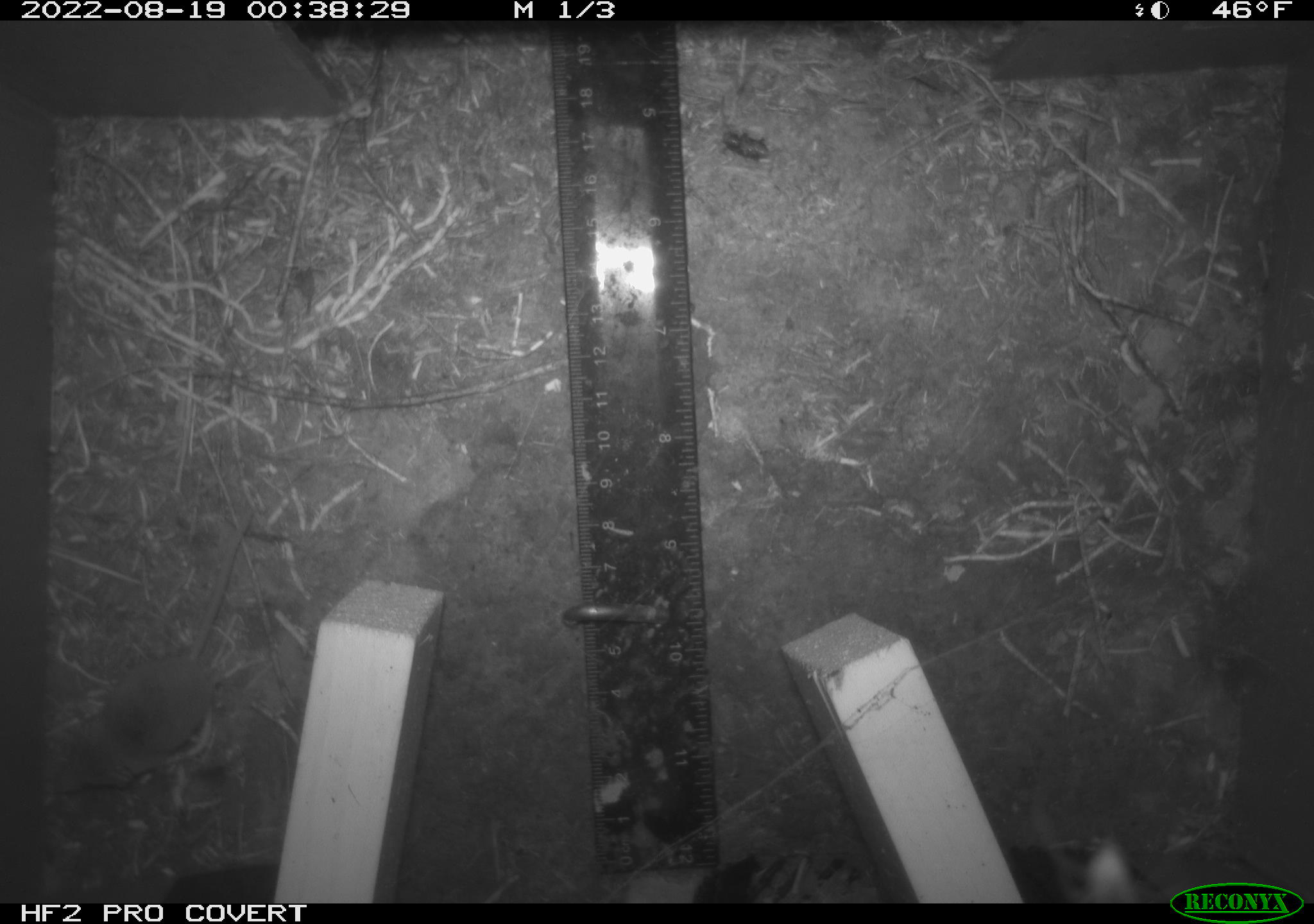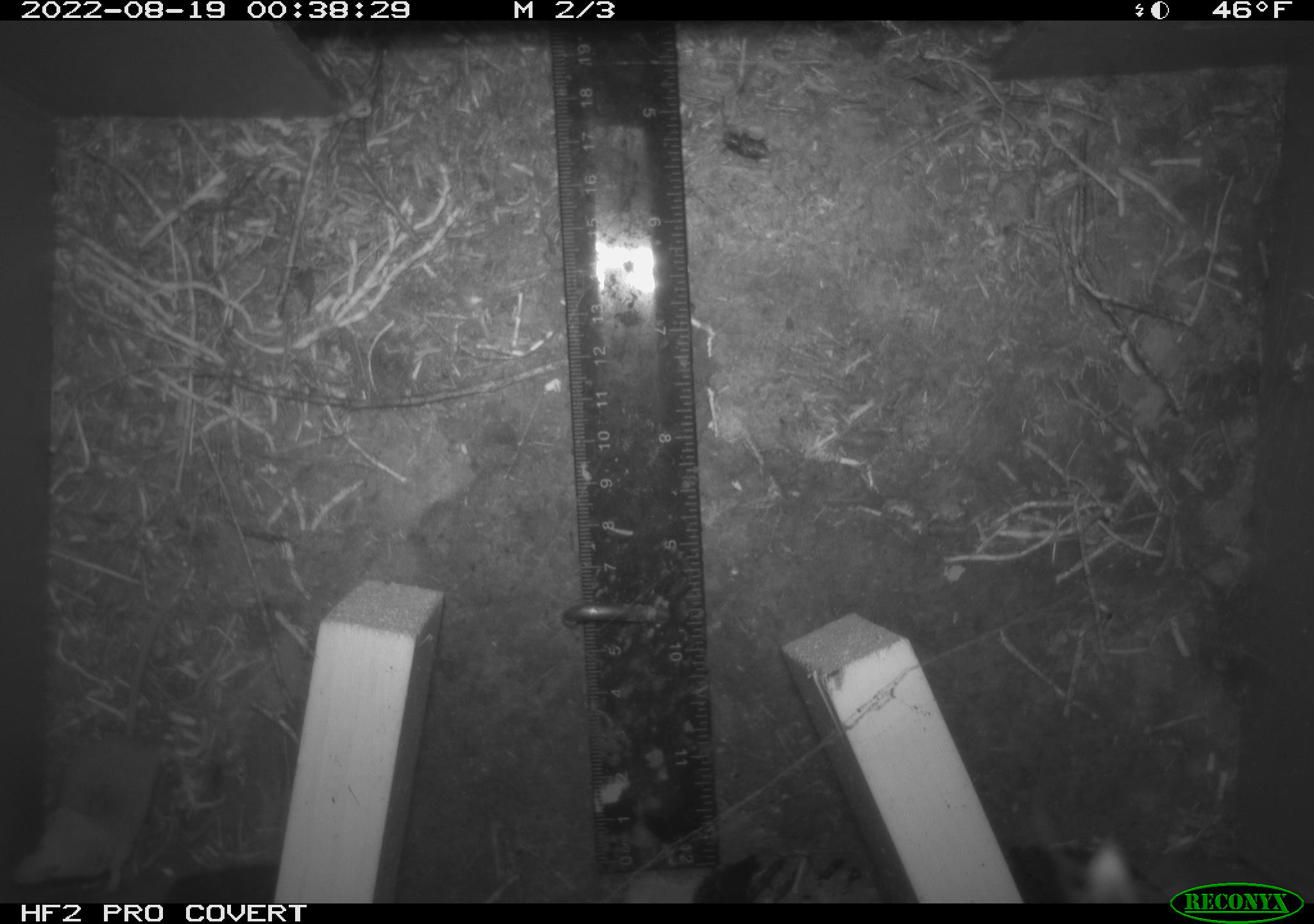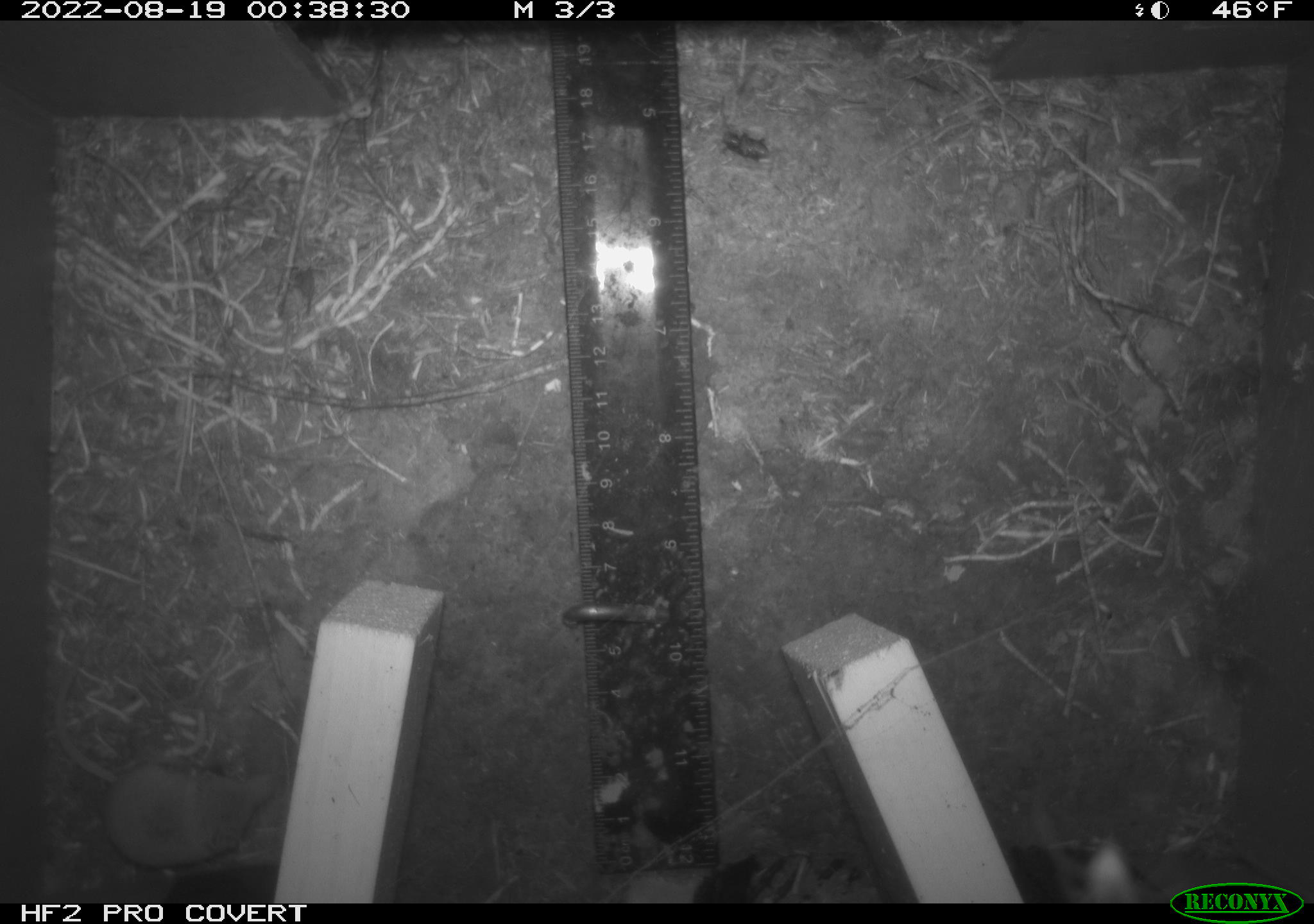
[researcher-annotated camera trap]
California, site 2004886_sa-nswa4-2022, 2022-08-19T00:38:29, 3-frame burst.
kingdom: Animalia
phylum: Chordata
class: Mammalia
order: Eulipotyphla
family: Soricidae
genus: Sorex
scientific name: Sorex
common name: long-tailed shrew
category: sorex species